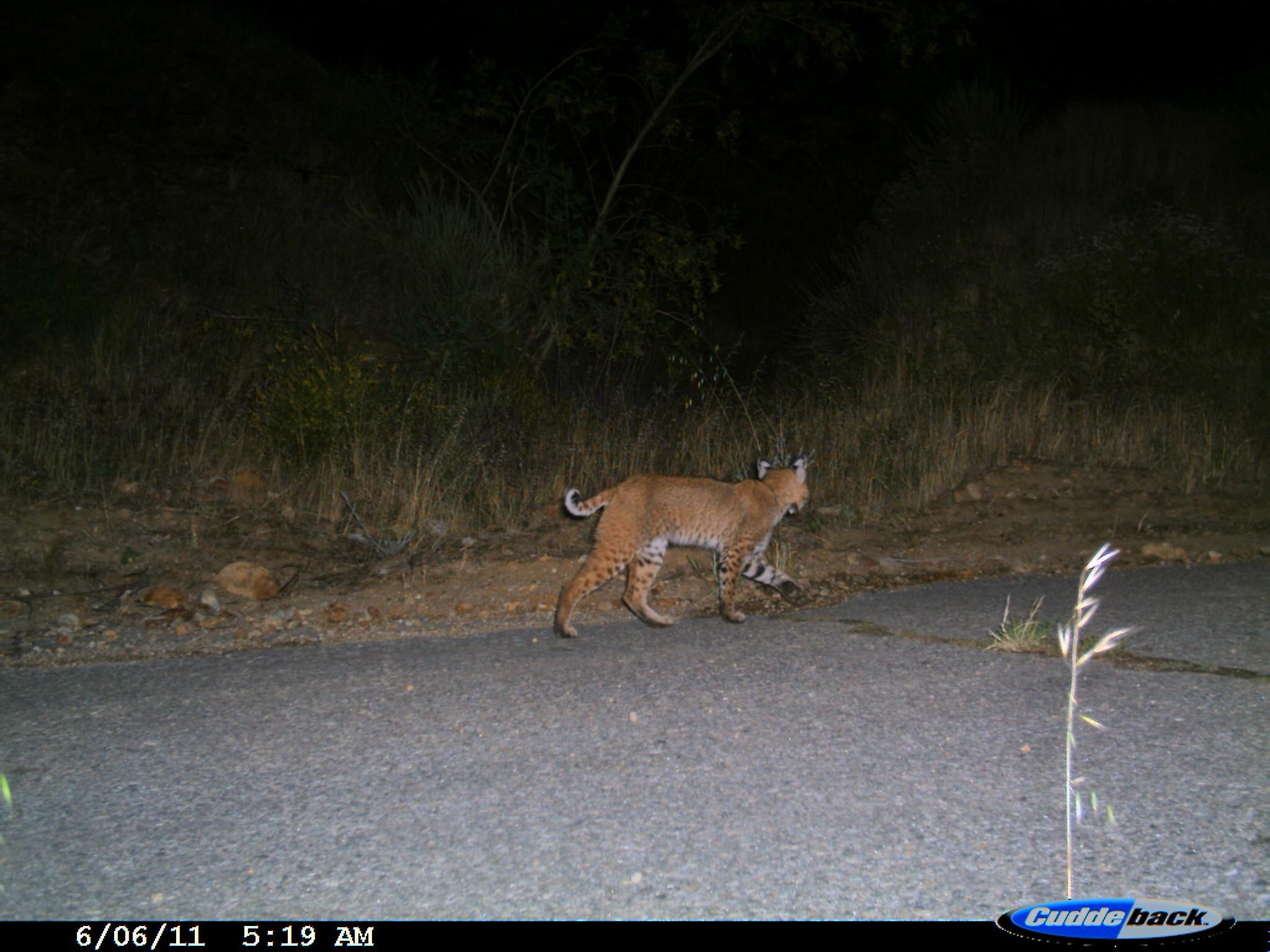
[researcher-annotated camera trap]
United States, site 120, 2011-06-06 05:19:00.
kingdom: Animalia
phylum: Chordata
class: Mammalia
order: Carnivora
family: Felidae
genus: Lynx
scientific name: Lynx rufus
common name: bobcat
Bobcat (Lynx rufus).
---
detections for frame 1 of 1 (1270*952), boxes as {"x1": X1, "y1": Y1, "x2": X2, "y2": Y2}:
bobcat: {"x1": 556, "y1": 447, "x2": 822, "y2": 643}